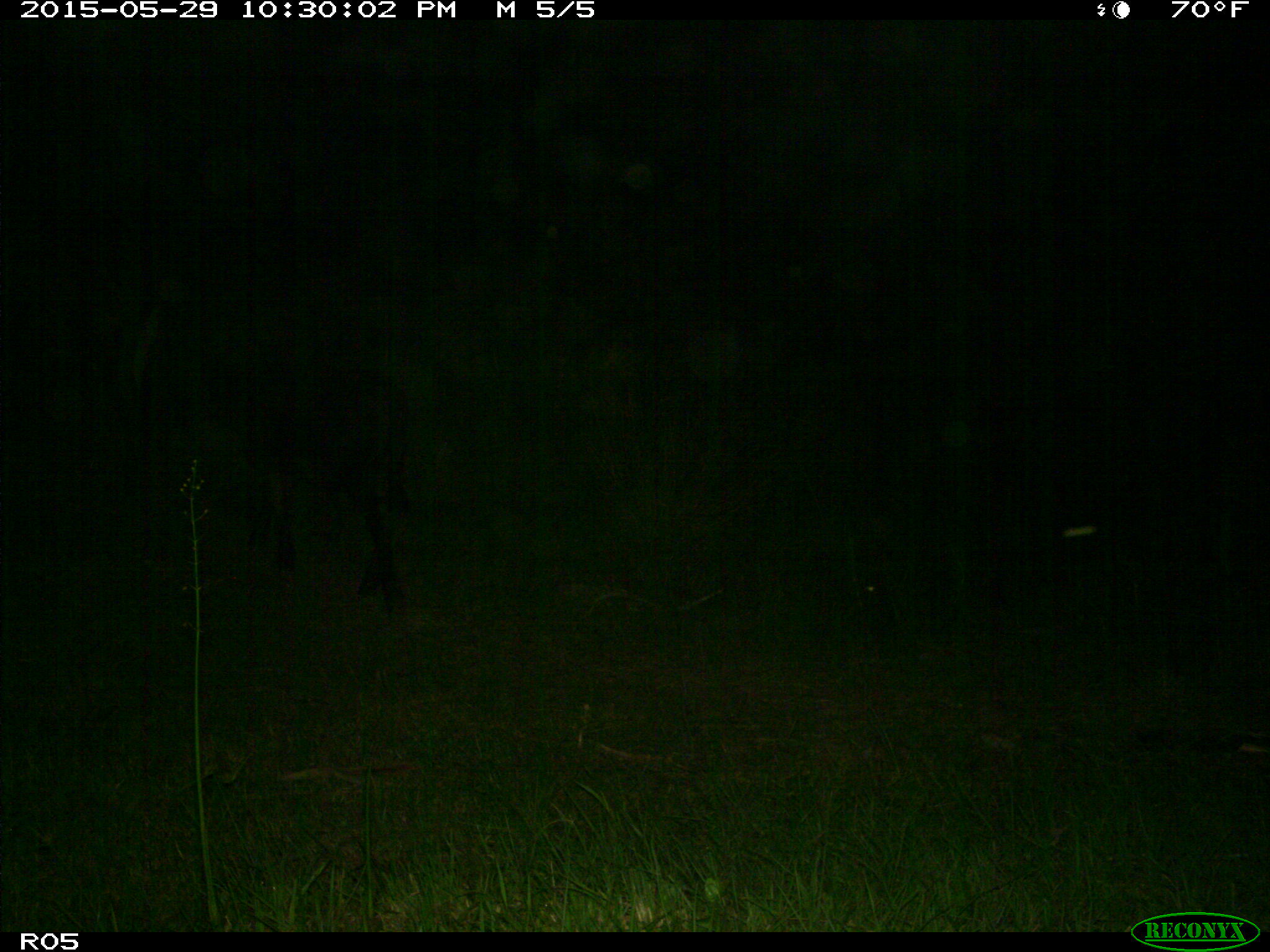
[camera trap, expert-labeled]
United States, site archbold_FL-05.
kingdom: Animalia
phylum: Chordata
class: Mammalia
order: Artiodactyla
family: Bovidae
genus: Bos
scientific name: Bos taurus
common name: domestic cow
Bos taurus (domestic cow).